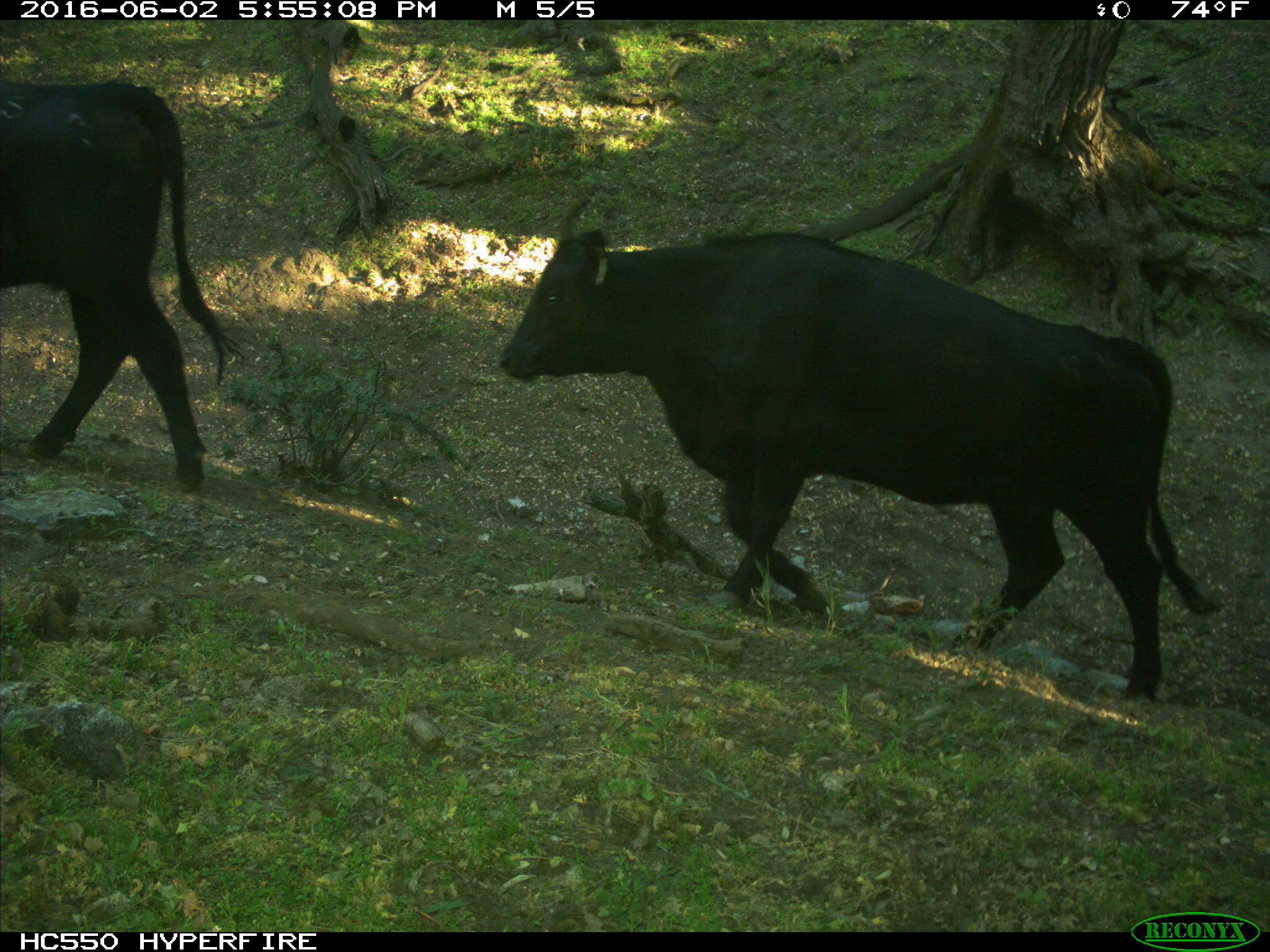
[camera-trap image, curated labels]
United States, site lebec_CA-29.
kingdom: Animalia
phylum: Chordata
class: Mammalia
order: Artiodactyla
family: Bovidae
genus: Bos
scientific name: Bos taurus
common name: domestic cow